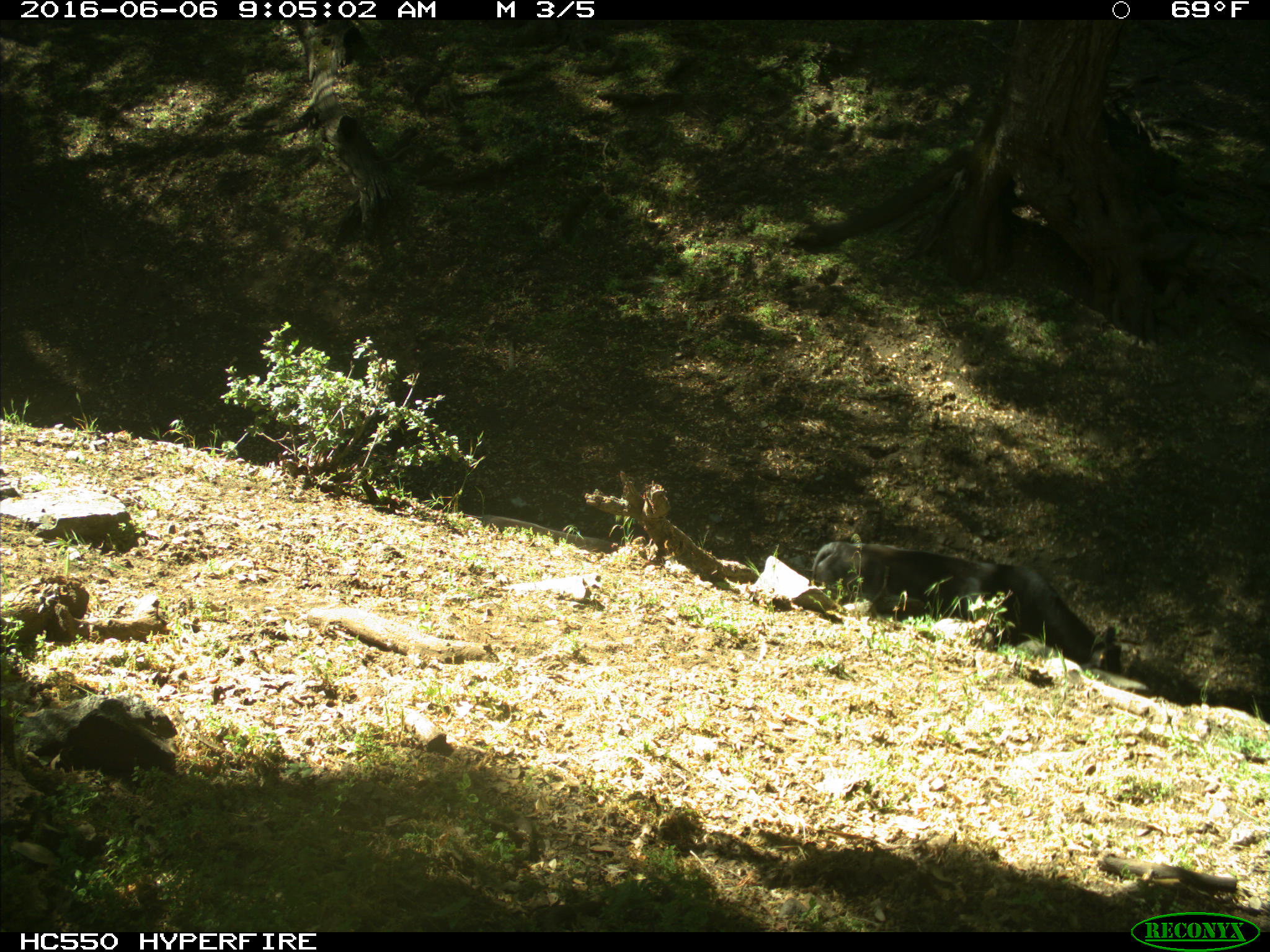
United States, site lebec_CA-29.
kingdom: Animalia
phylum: Chordata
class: Mammalia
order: Artiodactyla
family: Bovidae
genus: Bos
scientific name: Bos taurus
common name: domestic cow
Bos taurus (domestic cow).